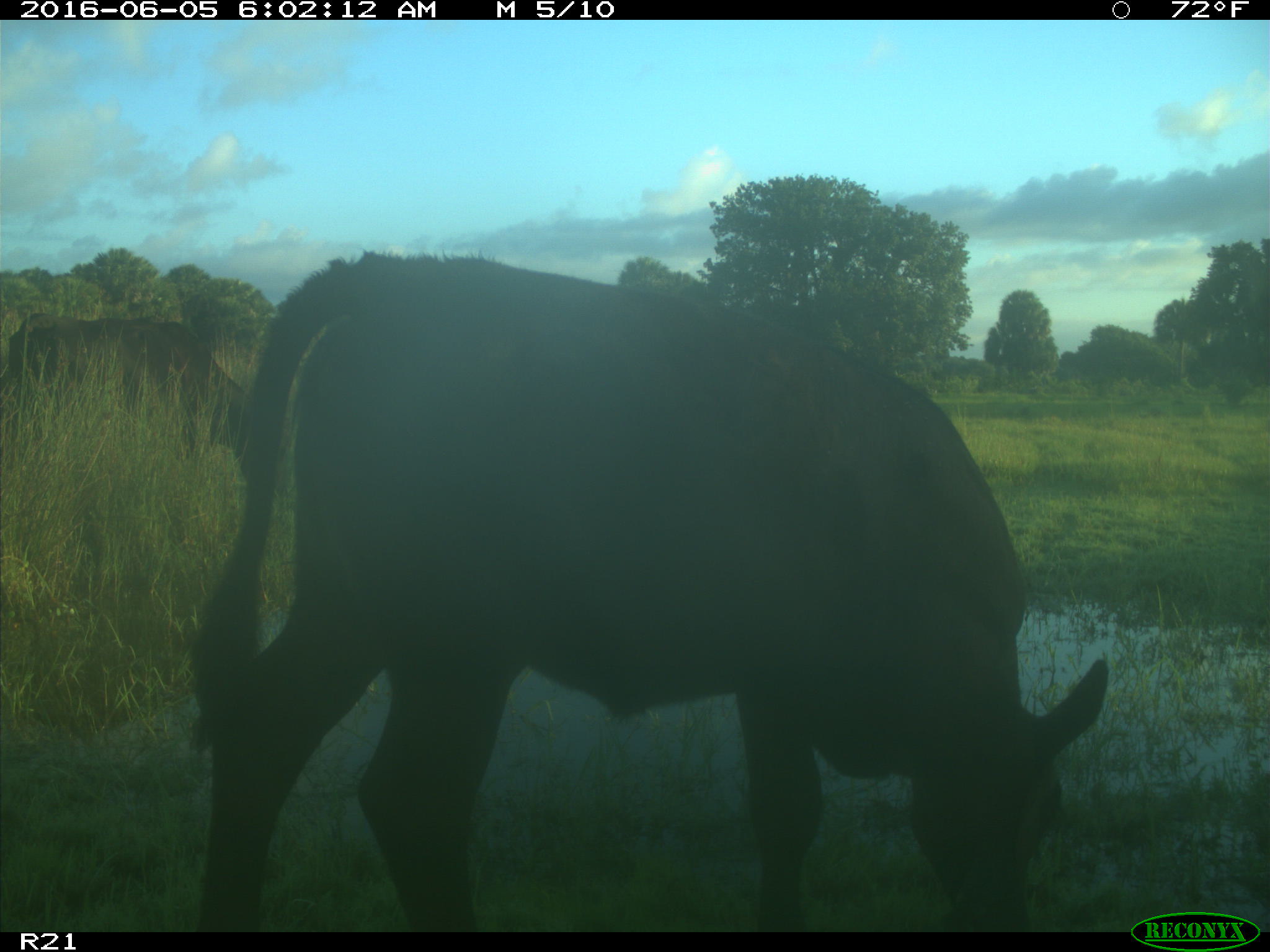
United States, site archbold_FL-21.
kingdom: Animalia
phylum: Chordata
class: Mammalia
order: Artiodactyla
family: Bovidae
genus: Bos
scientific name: Bos taurus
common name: domestic cow